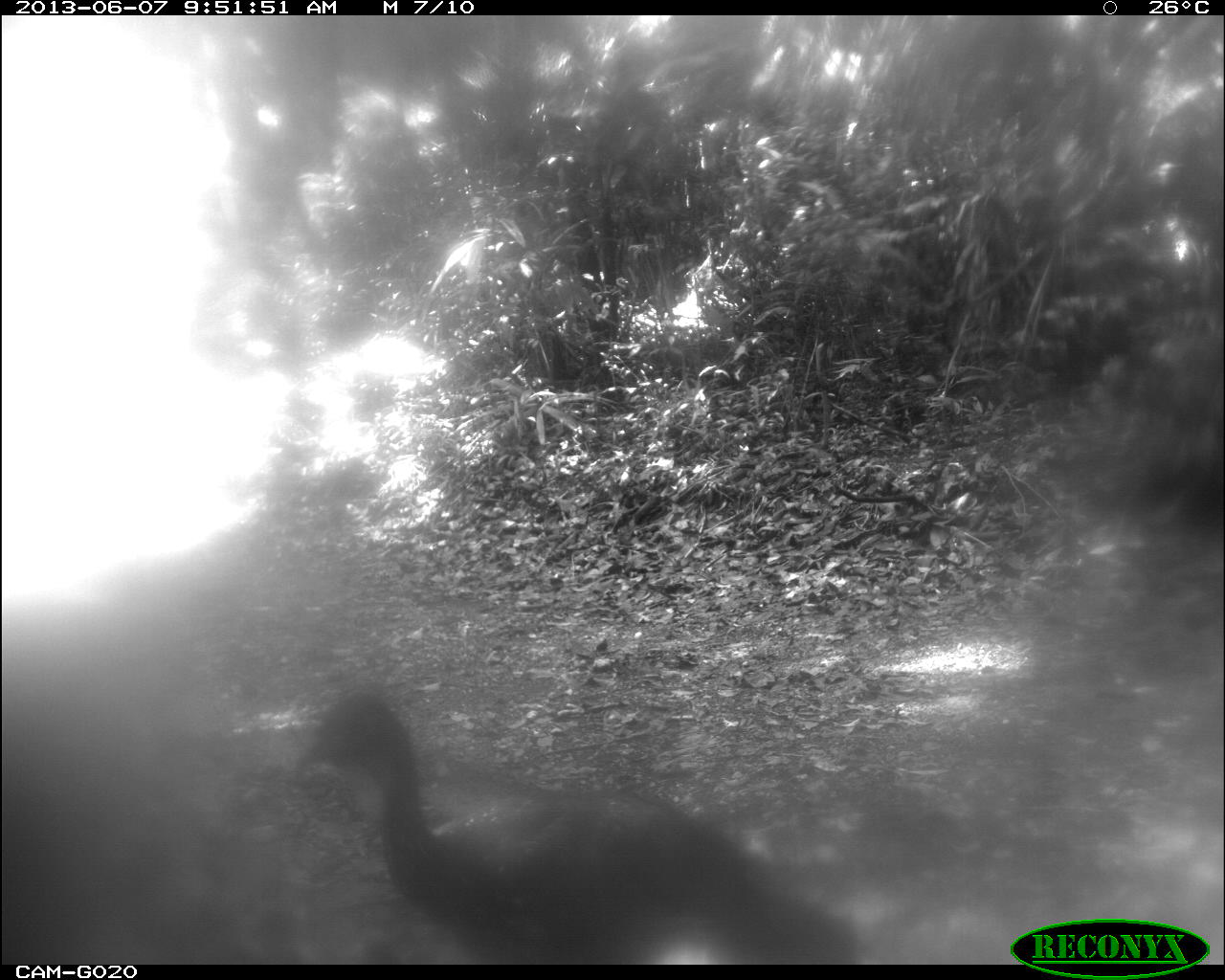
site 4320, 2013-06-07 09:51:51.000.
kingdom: Animalia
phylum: Chordata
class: Aves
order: Galliformes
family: Cracidae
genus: Penelope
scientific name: Penelope purpurascens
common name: crested guan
Penelope purpurascens (crested guan), count 1.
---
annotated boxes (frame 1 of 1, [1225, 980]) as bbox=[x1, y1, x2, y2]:
penelope purpurascens: bbox=[285, 683, 857, 962]